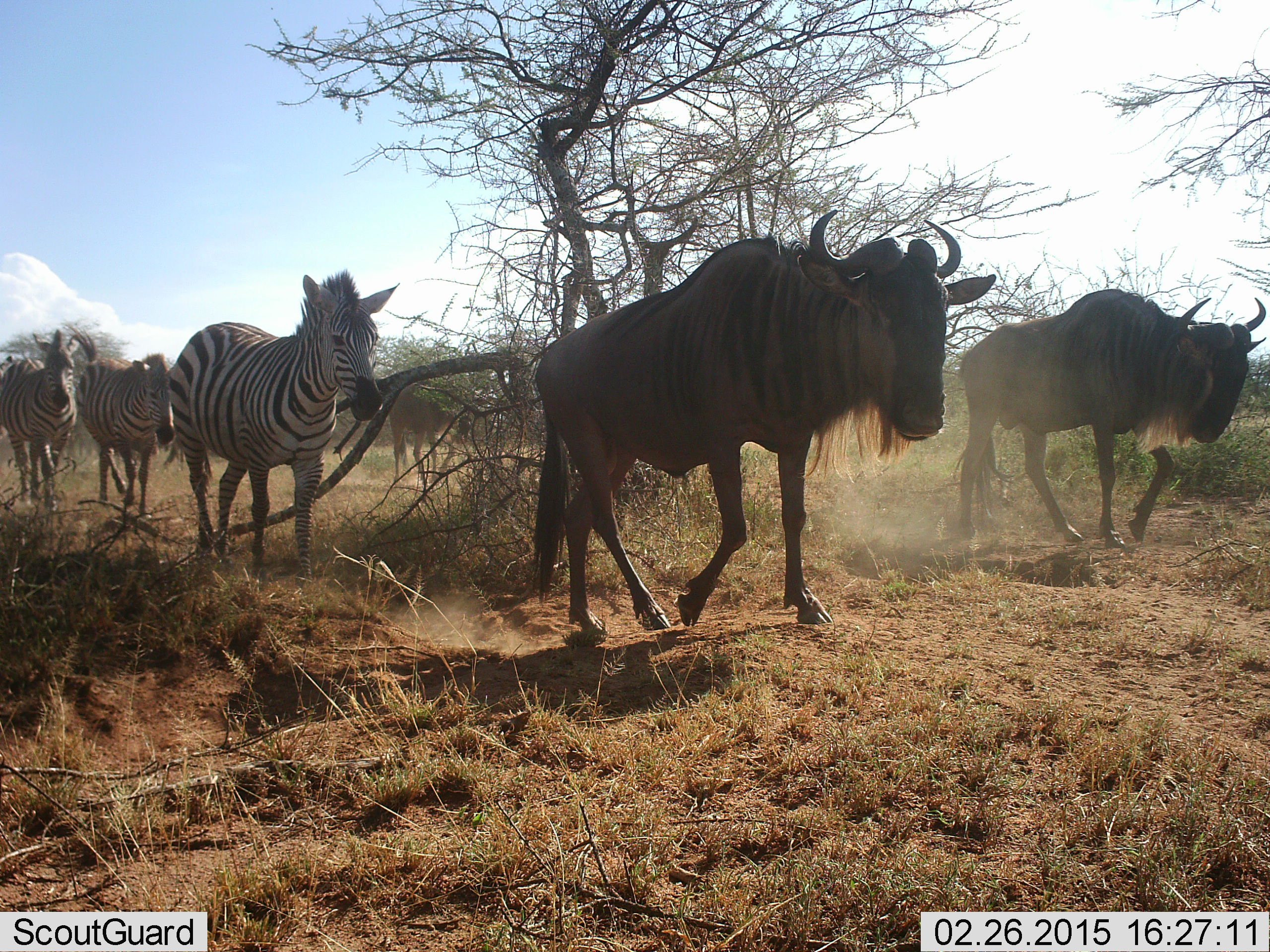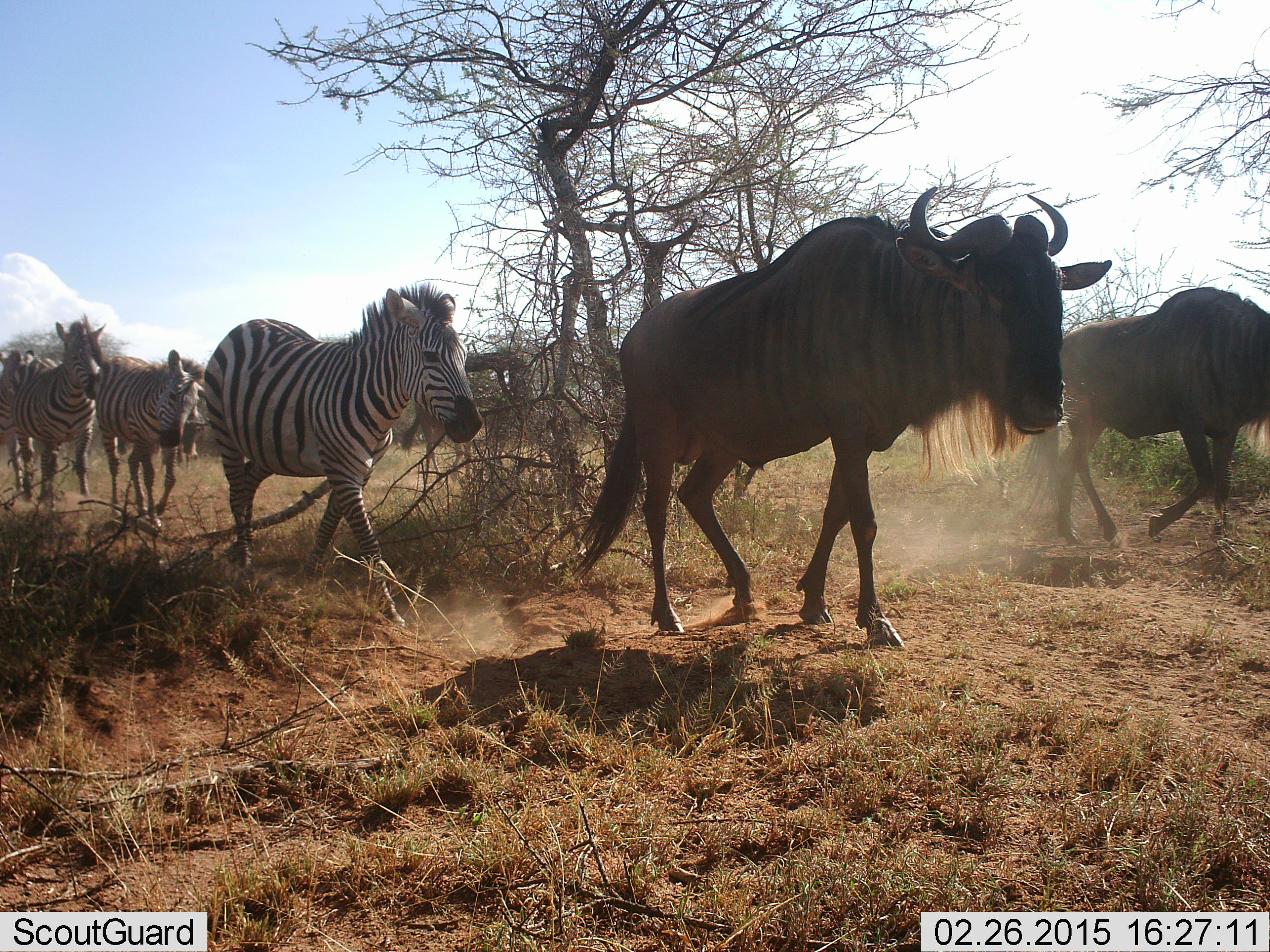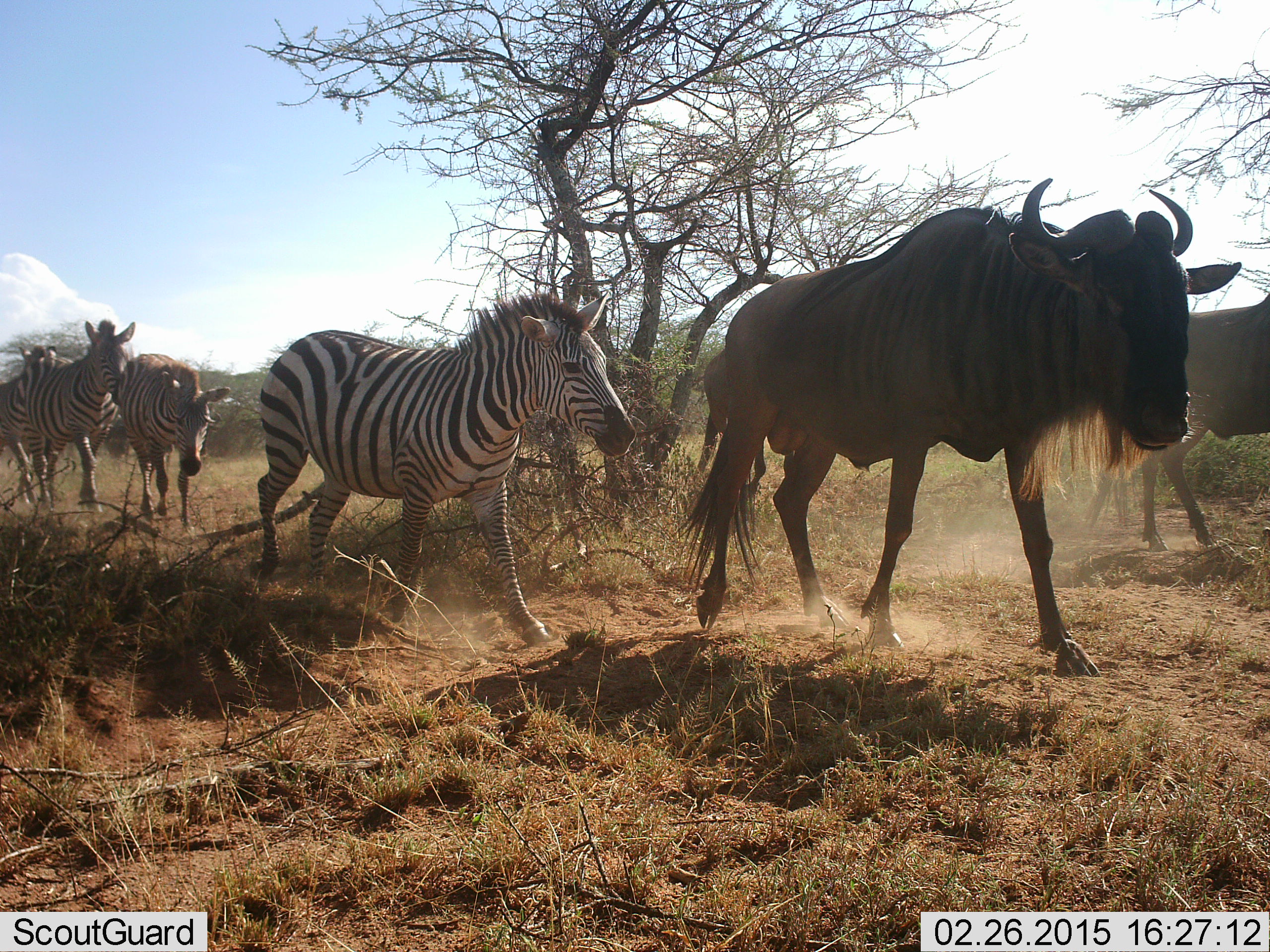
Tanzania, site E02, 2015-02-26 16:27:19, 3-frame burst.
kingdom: Animalia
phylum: Chordata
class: Mammalia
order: Artiodactyla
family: Bovidae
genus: Connochaetes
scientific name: Connochaetes taurinus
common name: blue wildebeest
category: wildebeest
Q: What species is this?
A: Wildebeest (blue wildebeest) (Connochaetes taurinus).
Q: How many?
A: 2.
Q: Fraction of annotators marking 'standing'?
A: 0%.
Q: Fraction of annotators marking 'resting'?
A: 0%.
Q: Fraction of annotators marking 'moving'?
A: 100%.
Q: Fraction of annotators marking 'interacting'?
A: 0%.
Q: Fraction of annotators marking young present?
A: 0%.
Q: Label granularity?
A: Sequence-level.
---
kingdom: Animalia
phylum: Chordata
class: Mammalia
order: Perissodactyla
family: Equidae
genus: Equus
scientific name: Equus quagga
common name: plains zebra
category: zebra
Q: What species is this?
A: Zebra (plains zebra) (Equus quagga).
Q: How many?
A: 4.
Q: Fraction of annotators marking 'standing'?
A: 0%.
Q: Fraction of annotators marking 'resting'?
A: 0%.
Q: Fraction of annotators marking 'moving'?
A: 100%.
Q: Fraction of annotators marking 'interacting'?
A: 0%.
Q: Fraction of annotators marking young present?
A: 0%.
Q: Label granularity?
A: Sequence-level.